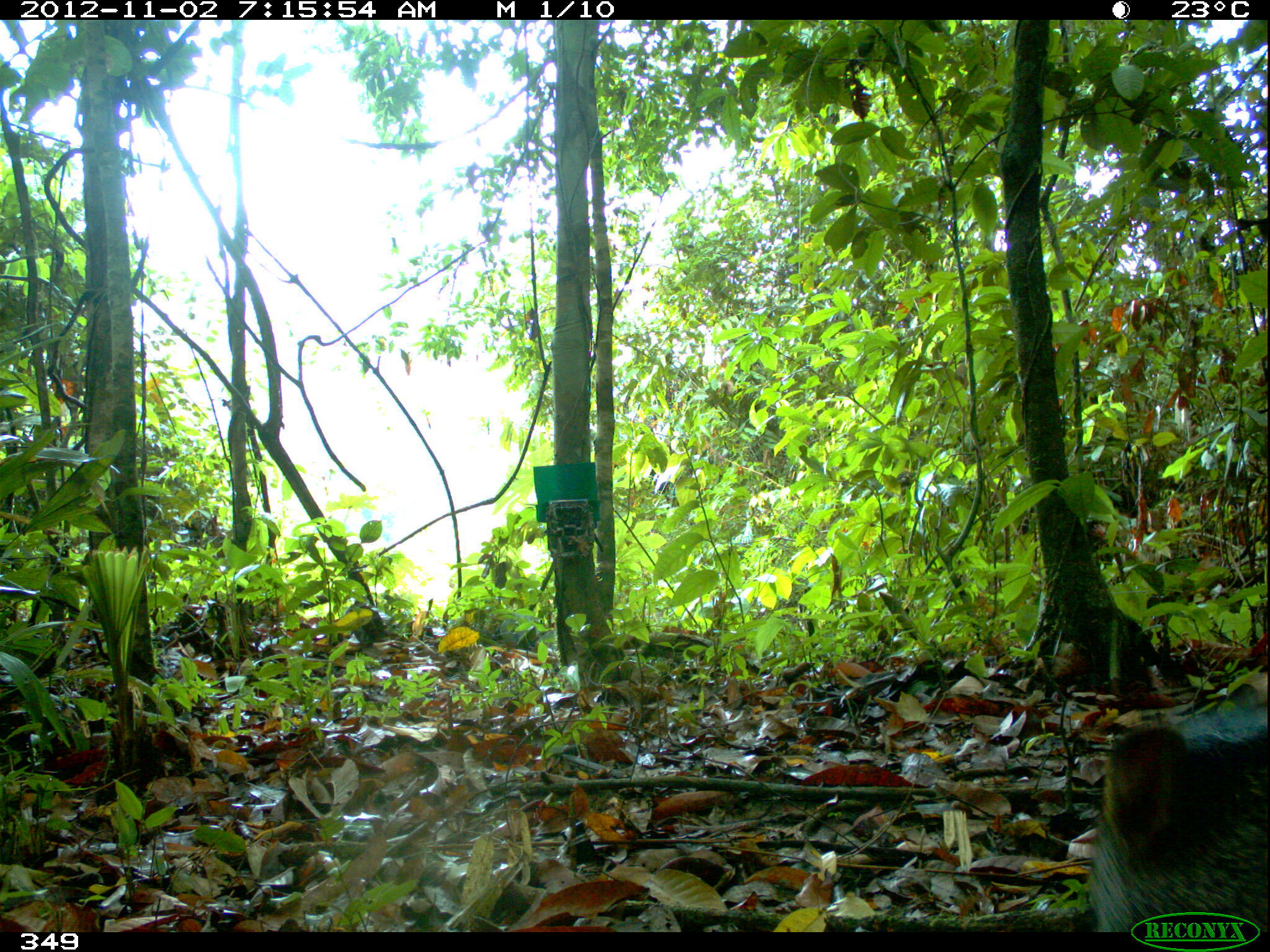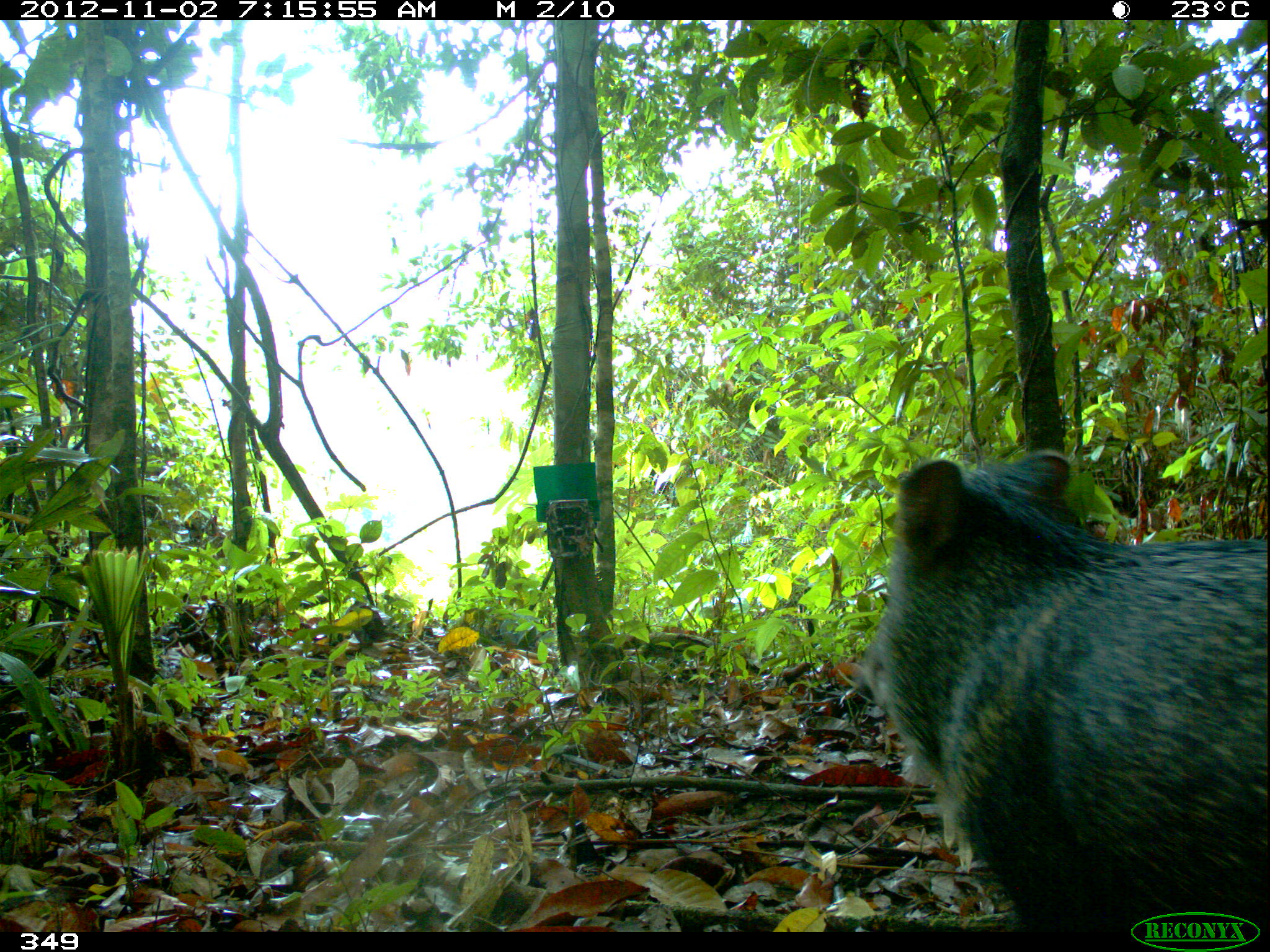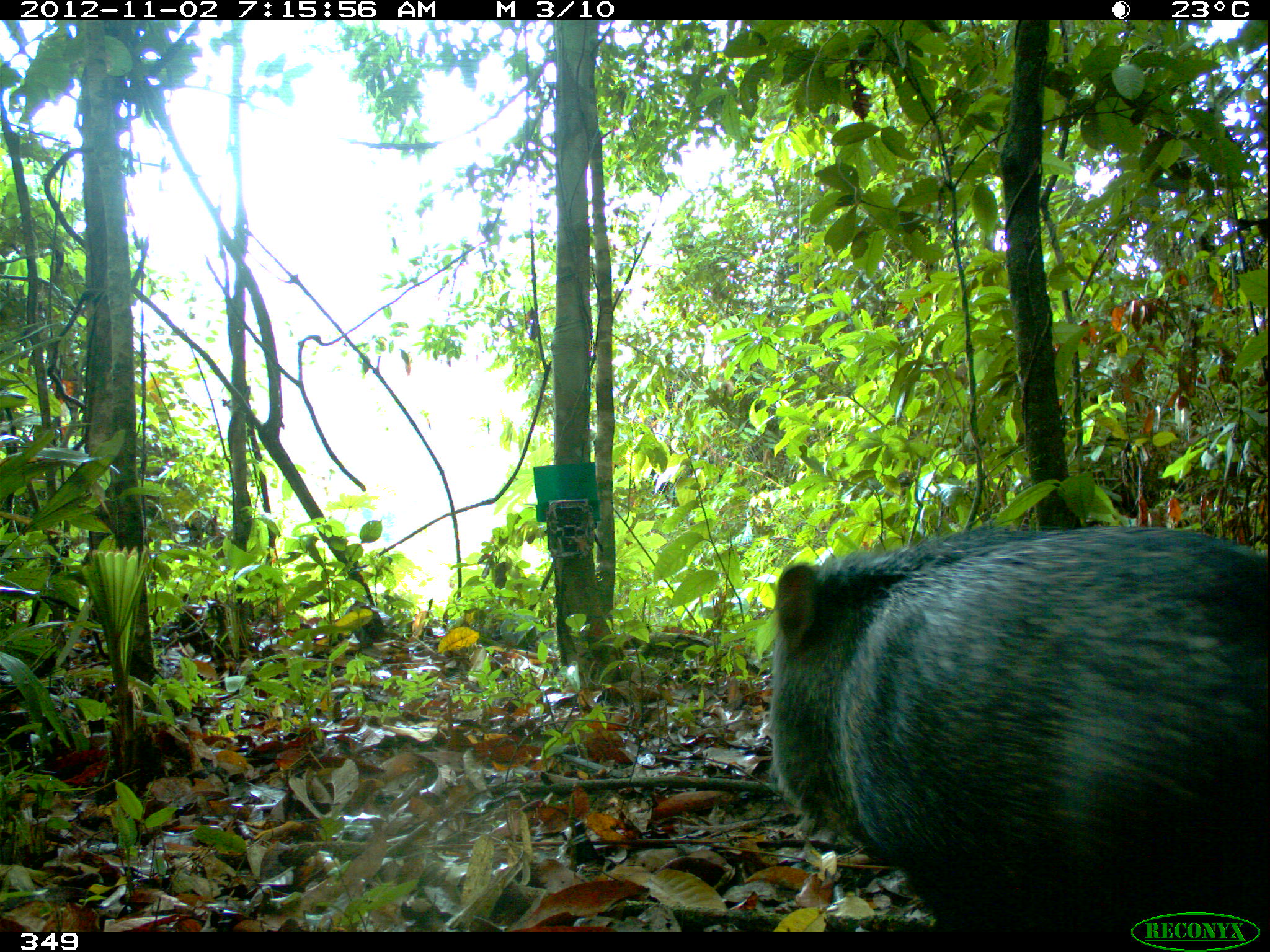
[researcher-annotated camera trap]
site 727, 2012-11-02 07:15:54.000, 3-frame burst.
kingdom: Animalia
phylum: Chordata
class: Mammalia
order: Artiodactyla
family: Tayassuidae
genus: Pecari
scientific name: Pecari tajacu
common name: collared peccary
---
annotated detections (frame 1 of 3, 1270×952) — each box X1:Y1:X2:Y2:
pecari tajacu: 1085:696:1270:932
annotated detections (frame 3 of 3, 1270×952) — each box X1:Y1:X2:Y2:
pecari tajacu: 770:523:1267:931